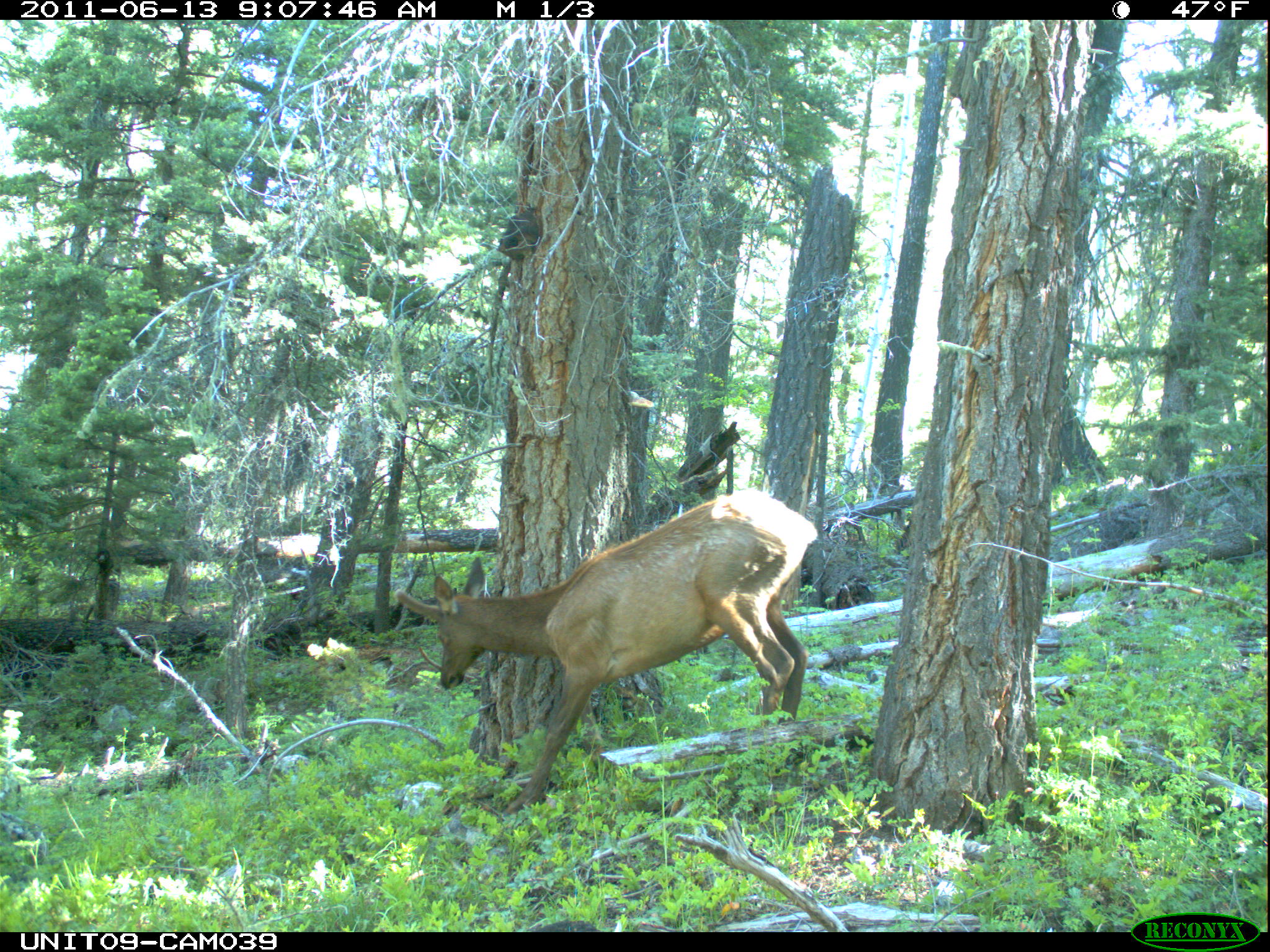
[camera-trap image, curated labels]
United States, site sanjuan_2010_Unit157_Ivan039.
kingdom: Animalia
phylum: Chordata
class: Mammalia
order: Artiodactyla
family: Cervidae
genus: Cervus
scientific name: Cervus elaphus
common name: red deer